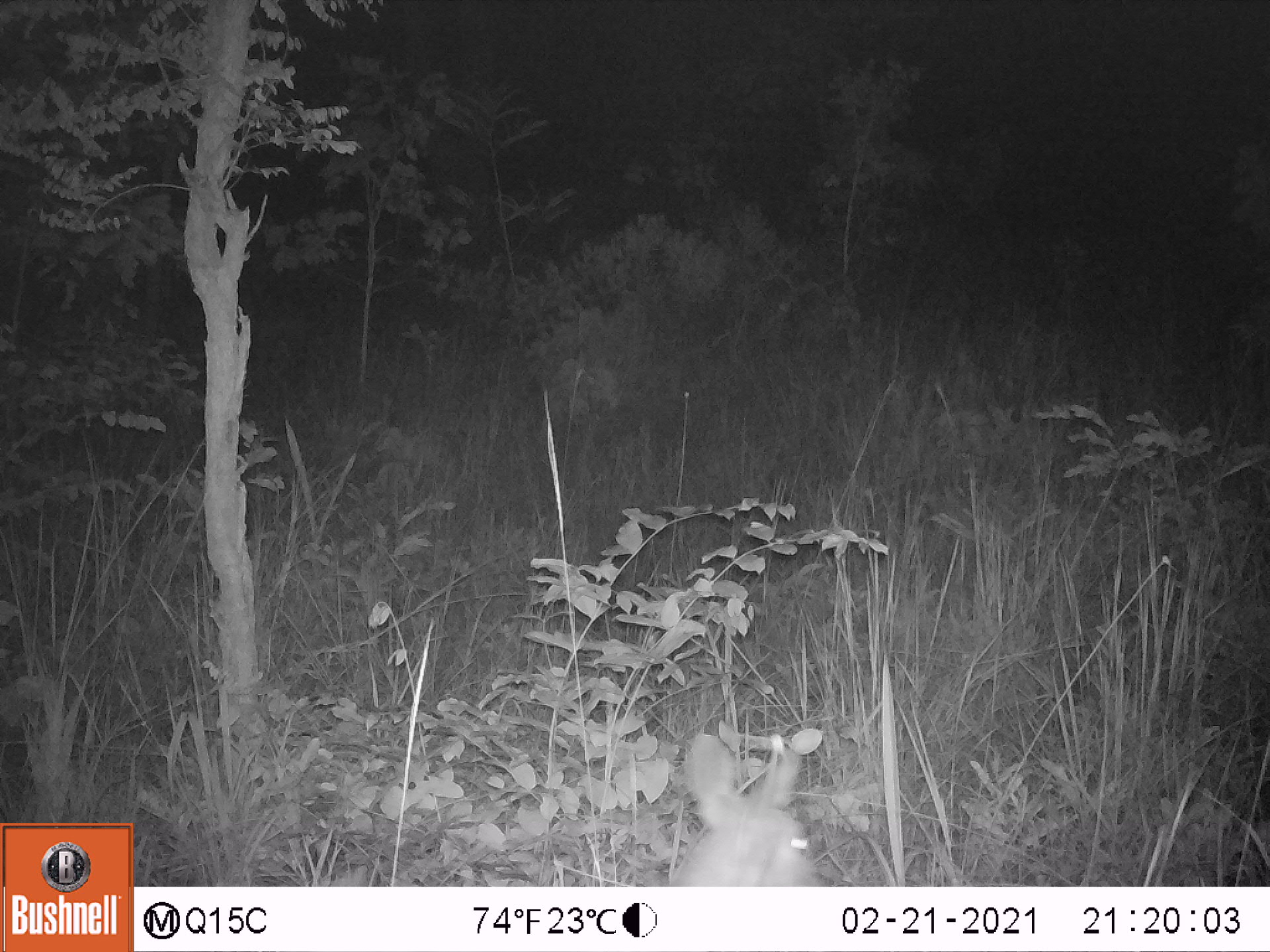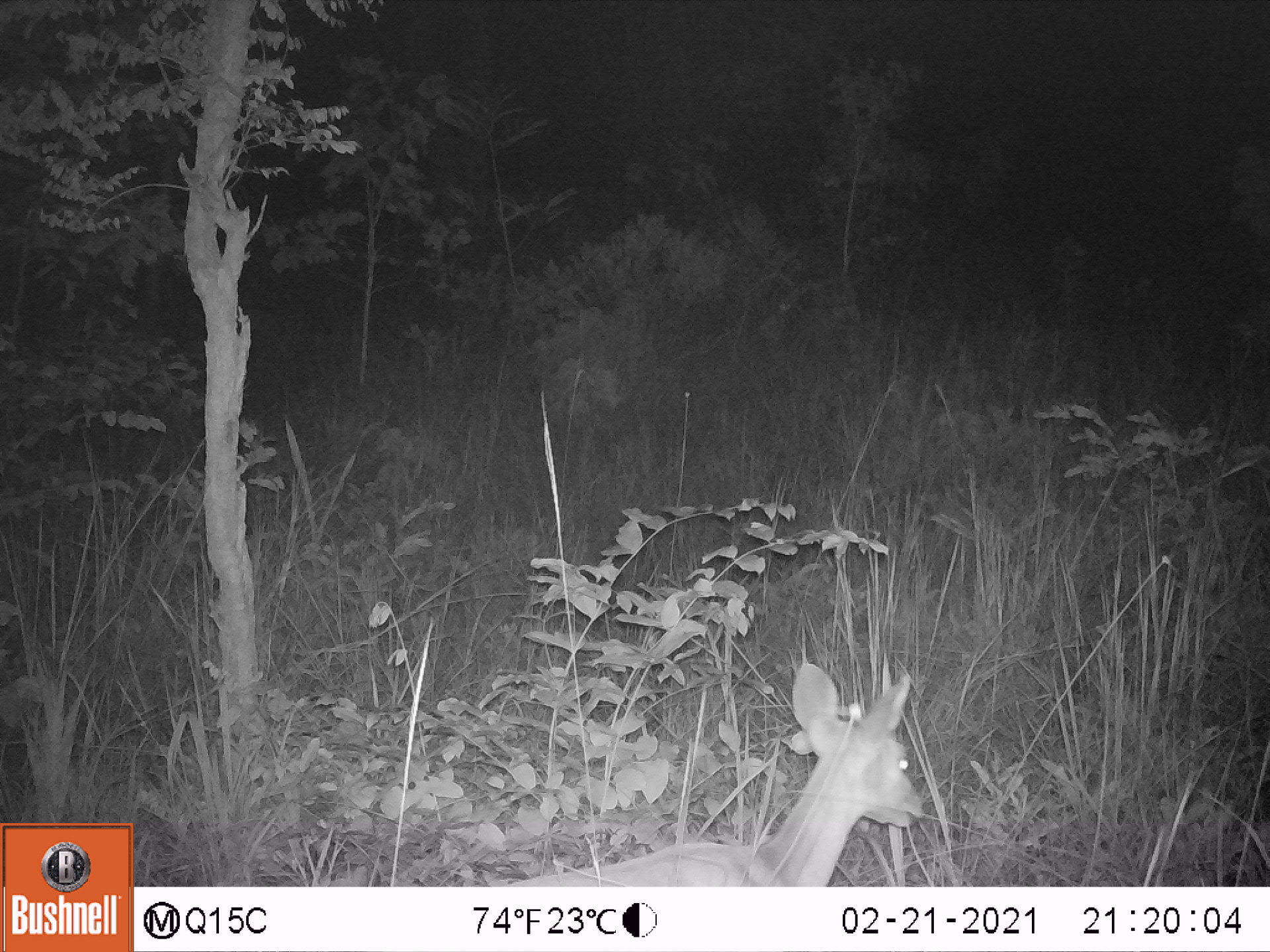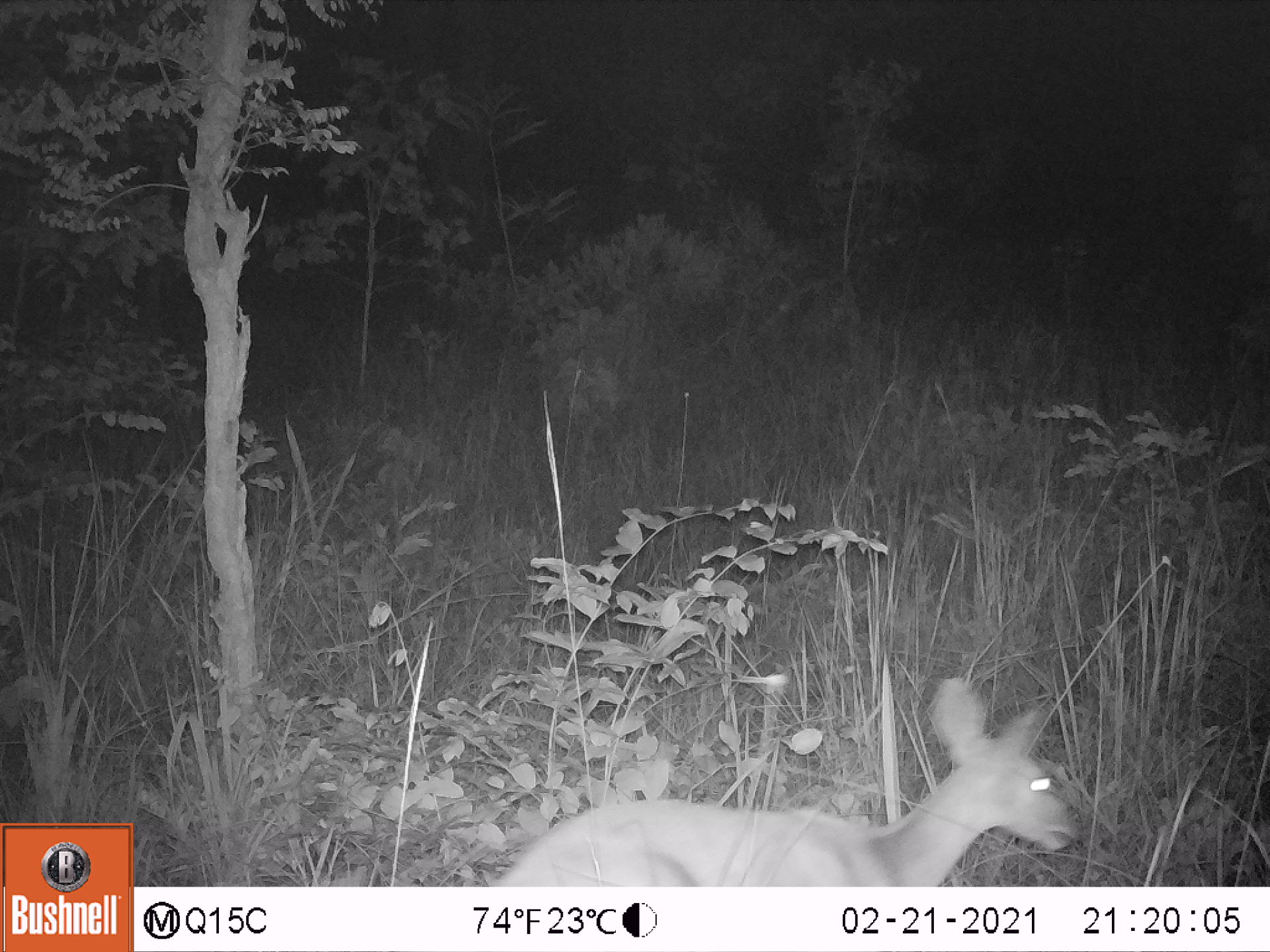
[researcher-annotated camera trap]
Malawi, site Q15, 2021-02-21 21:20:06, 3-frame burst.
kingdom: Animalia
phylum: Chordata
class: Mammalia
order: Artiodactyla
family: Bovidae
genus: Tragelaphus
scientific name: Tragelaphus sylvaticus sylvaticus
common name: cape bushbuck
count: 1